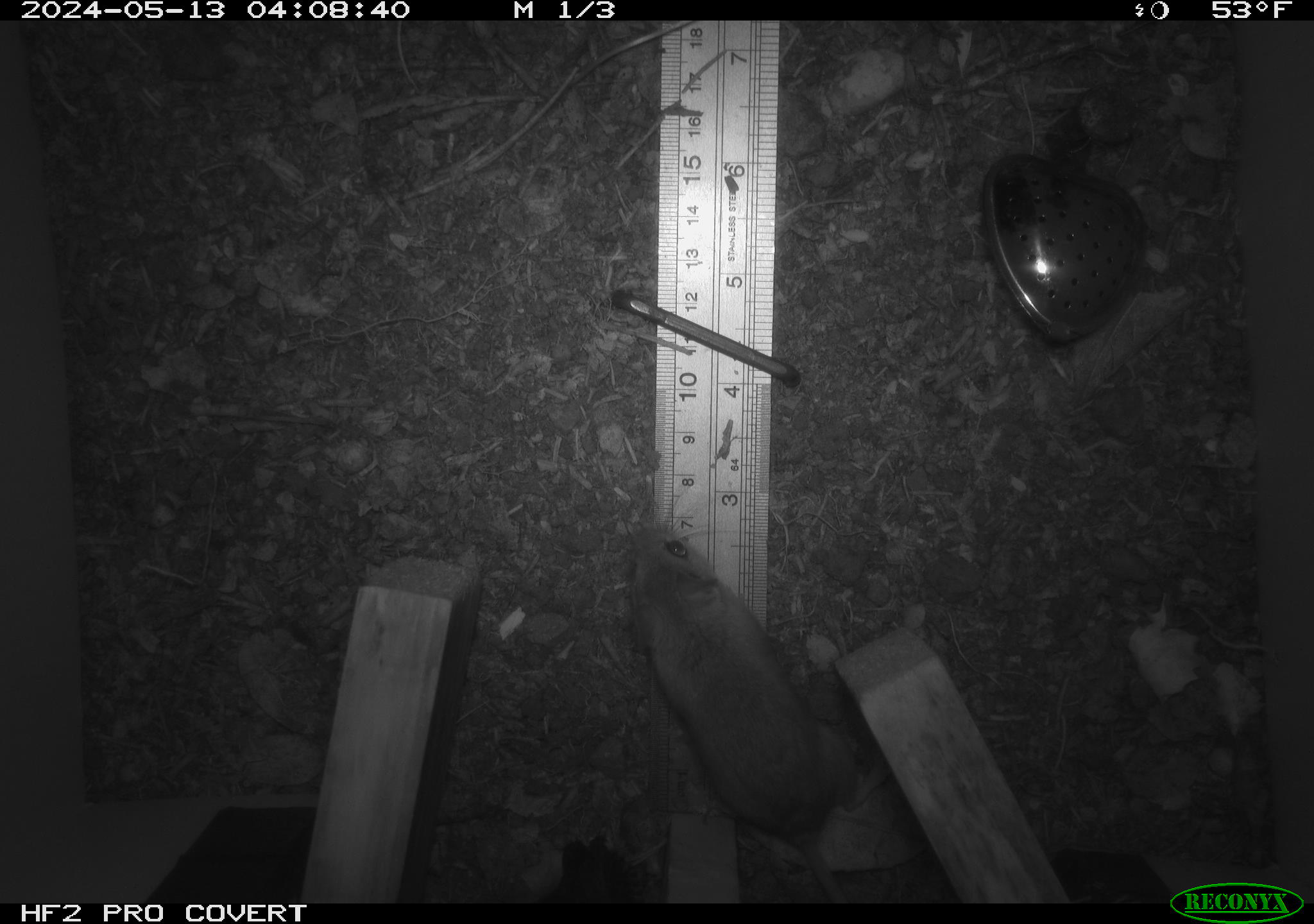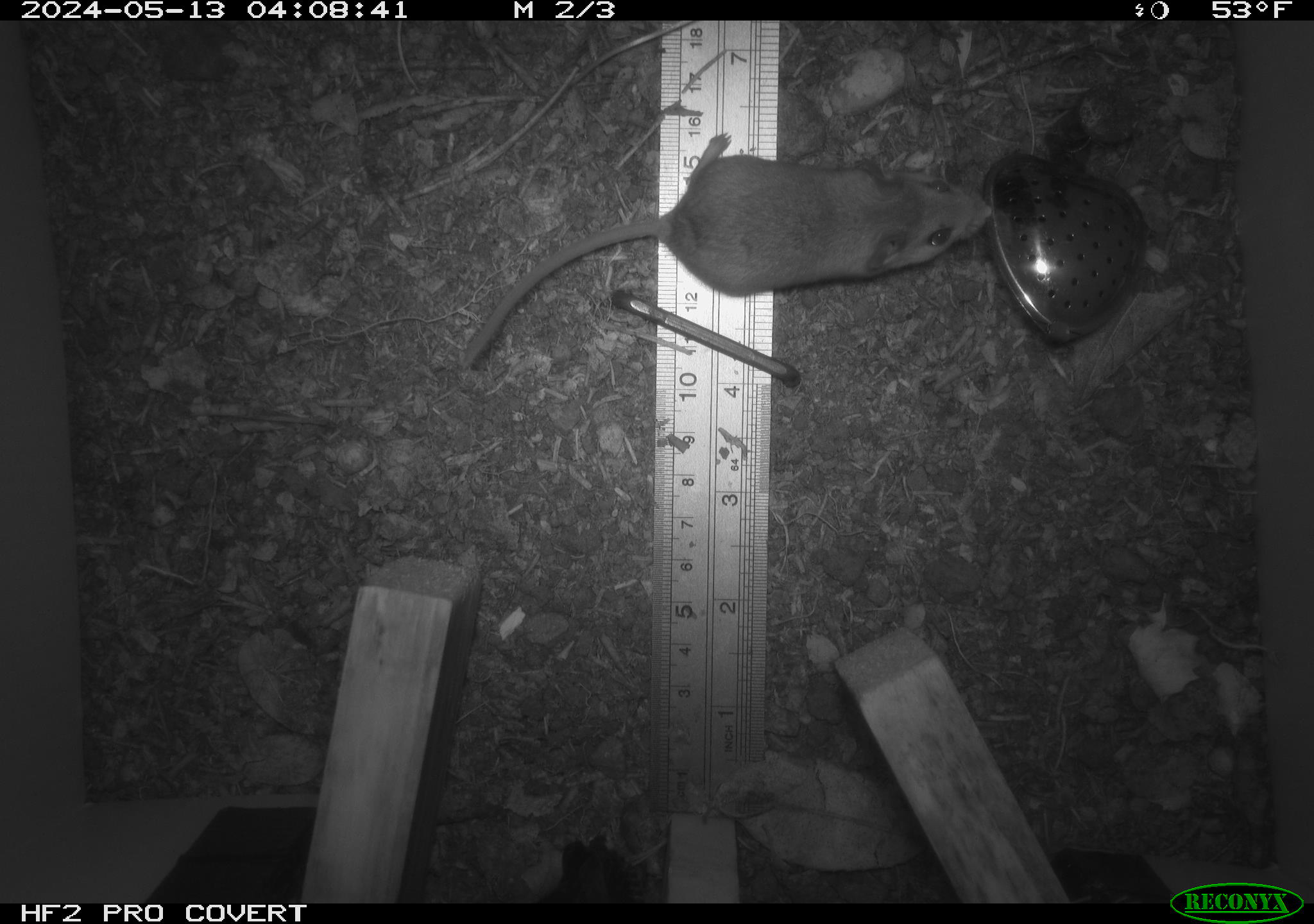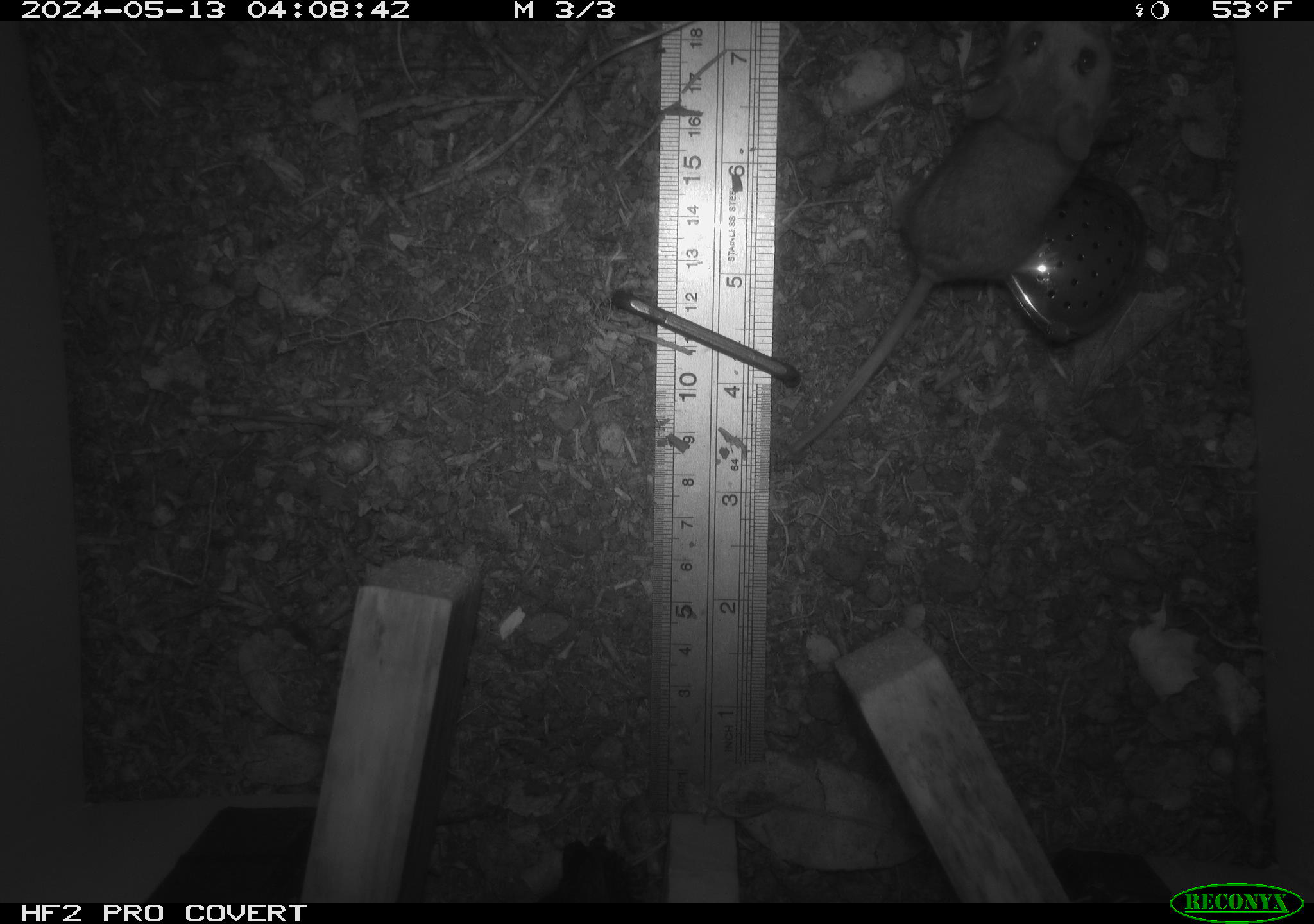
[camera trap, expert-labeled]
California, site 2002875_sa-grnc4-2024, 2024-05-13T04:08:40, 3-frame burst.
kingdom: Animalia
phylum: Chordata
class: Mammalia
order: Rodentia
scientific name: Rodentia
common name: rodent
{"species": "rodent (Rodentia)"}